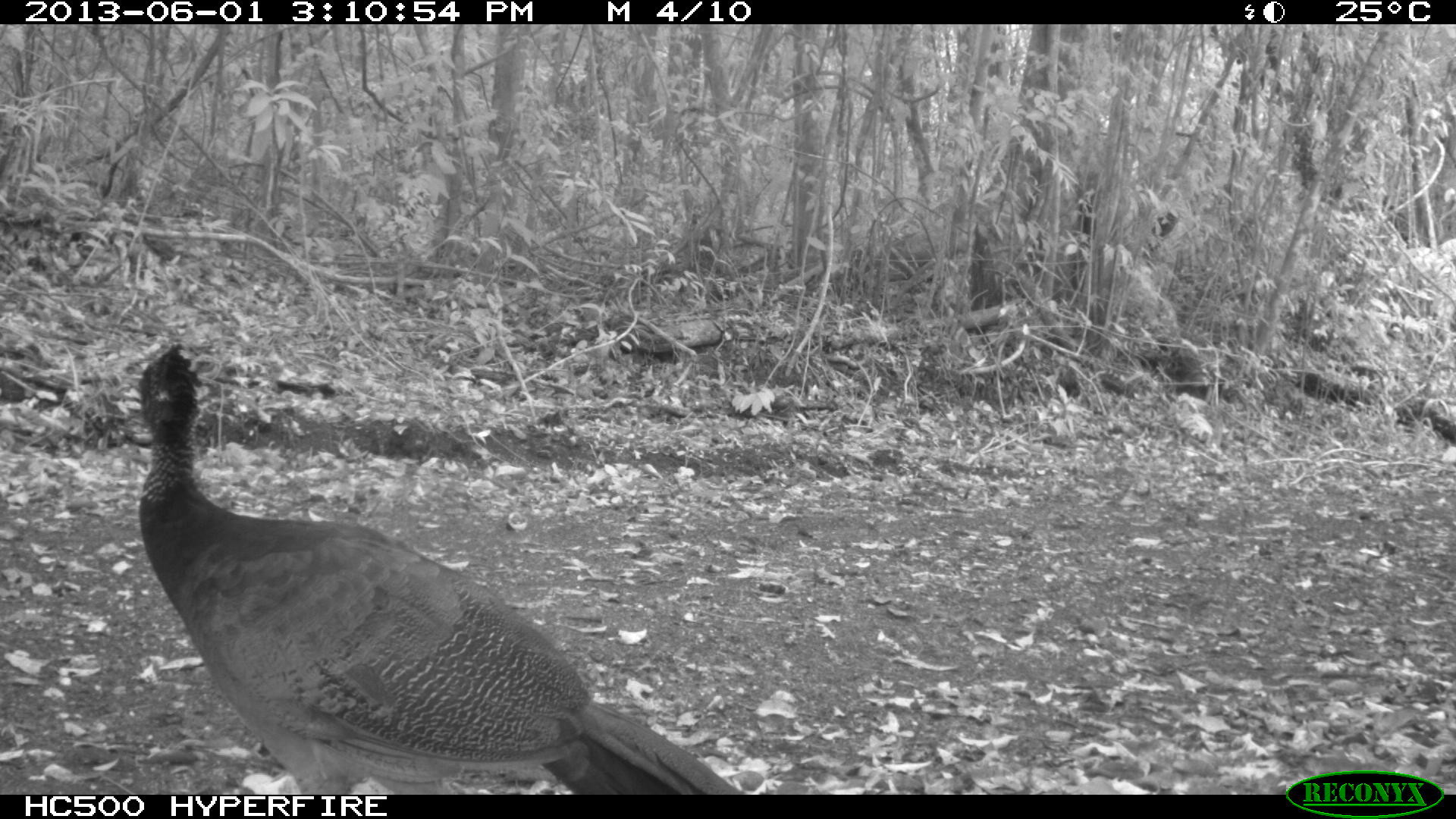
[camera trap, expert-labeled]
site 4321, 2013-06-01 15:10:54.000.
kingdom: Animalia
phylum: Chordata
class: Aves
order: Galliformes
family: Cracidae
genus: Crax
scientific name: Crax rubra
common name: great curassow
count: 1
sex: female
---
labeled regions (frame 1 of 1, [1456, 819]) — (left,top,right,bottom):
crax rubra: (118,343,742,794)